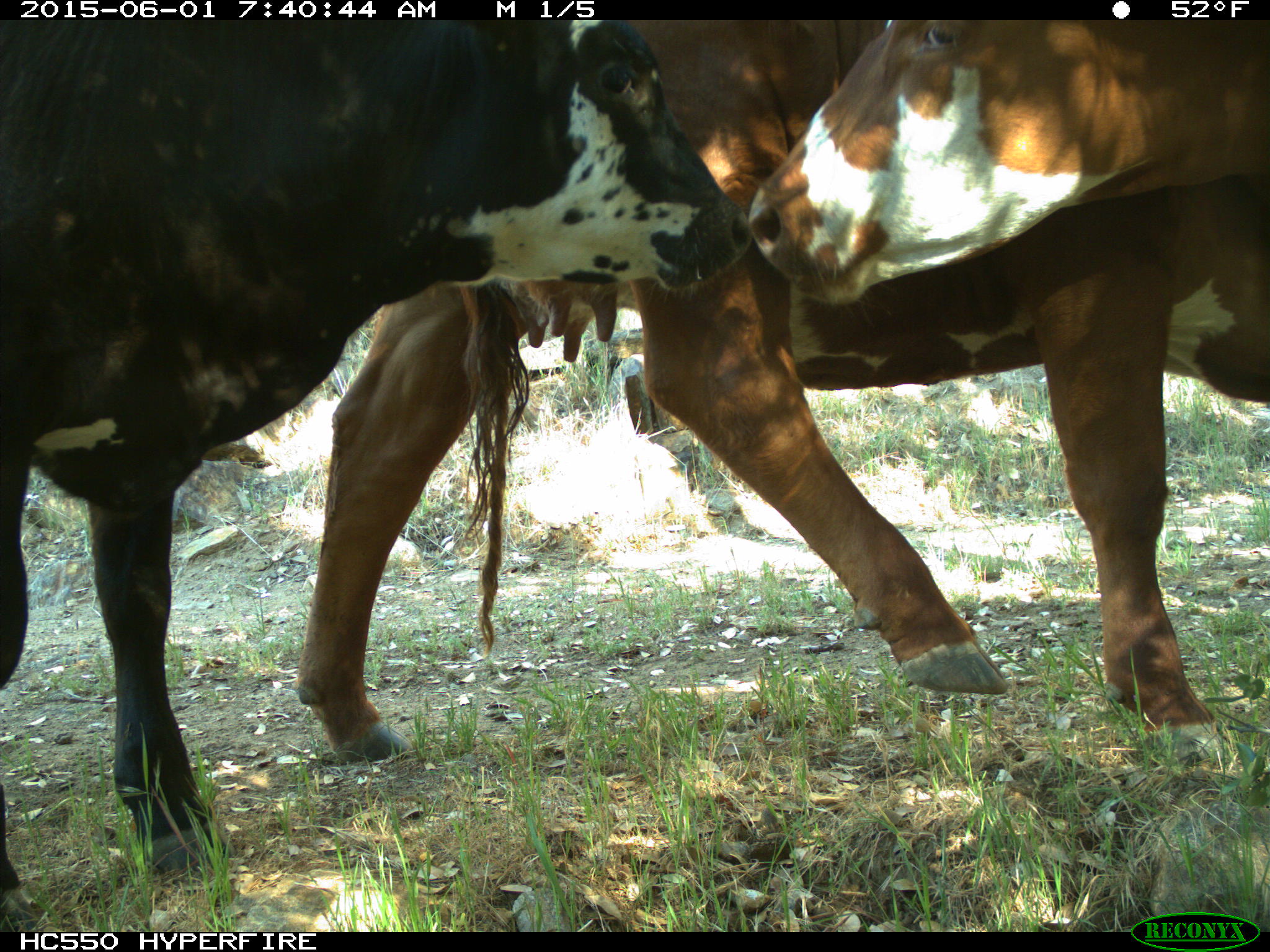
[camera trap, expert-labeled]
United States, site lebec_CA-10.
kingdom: Animalia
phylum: Chordata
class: Mammalia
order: Artiodactyla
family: Bovidae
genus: Bos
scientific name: Bos taurus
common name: domestic cow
Bos taurus (domestic cow).